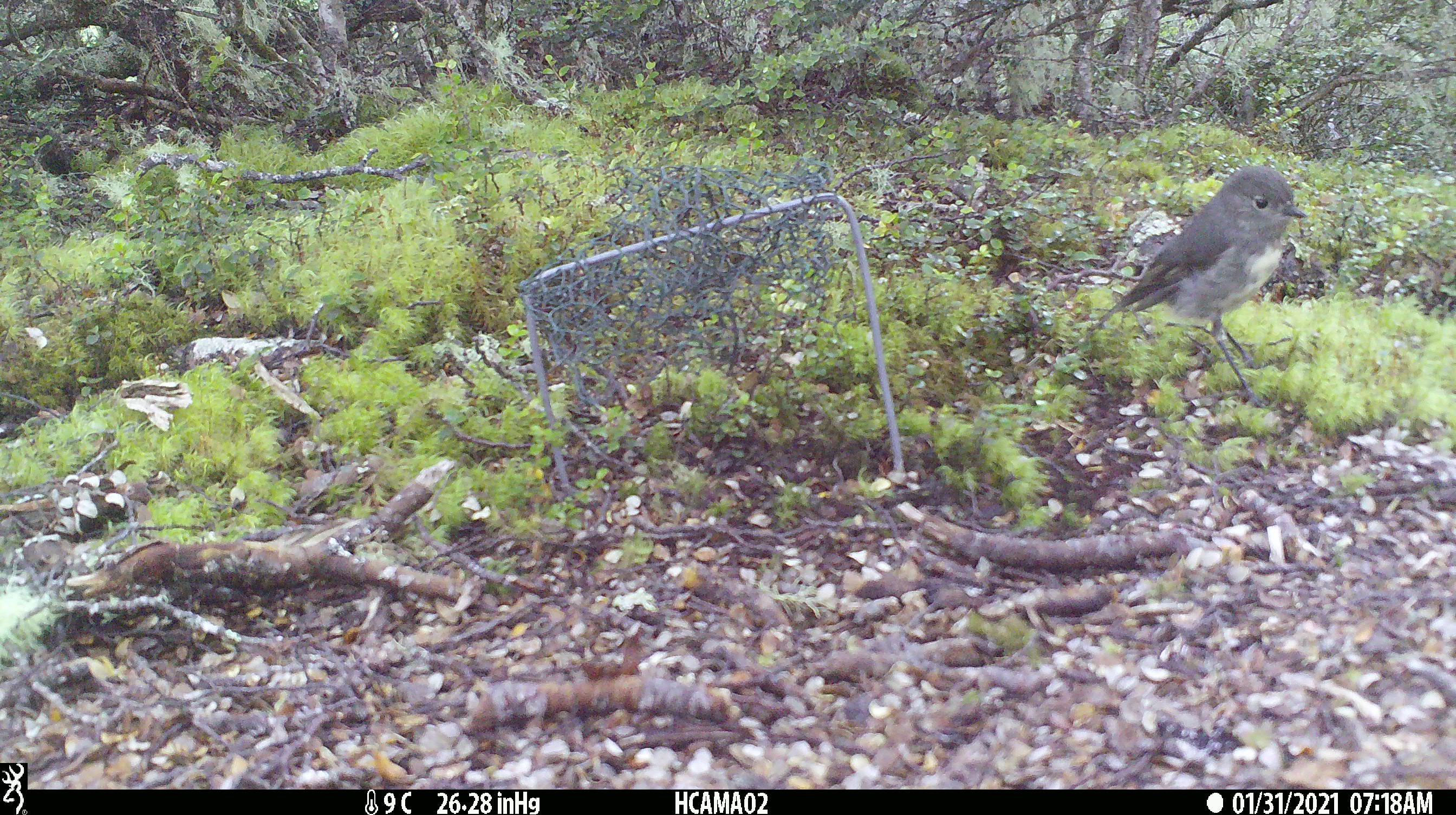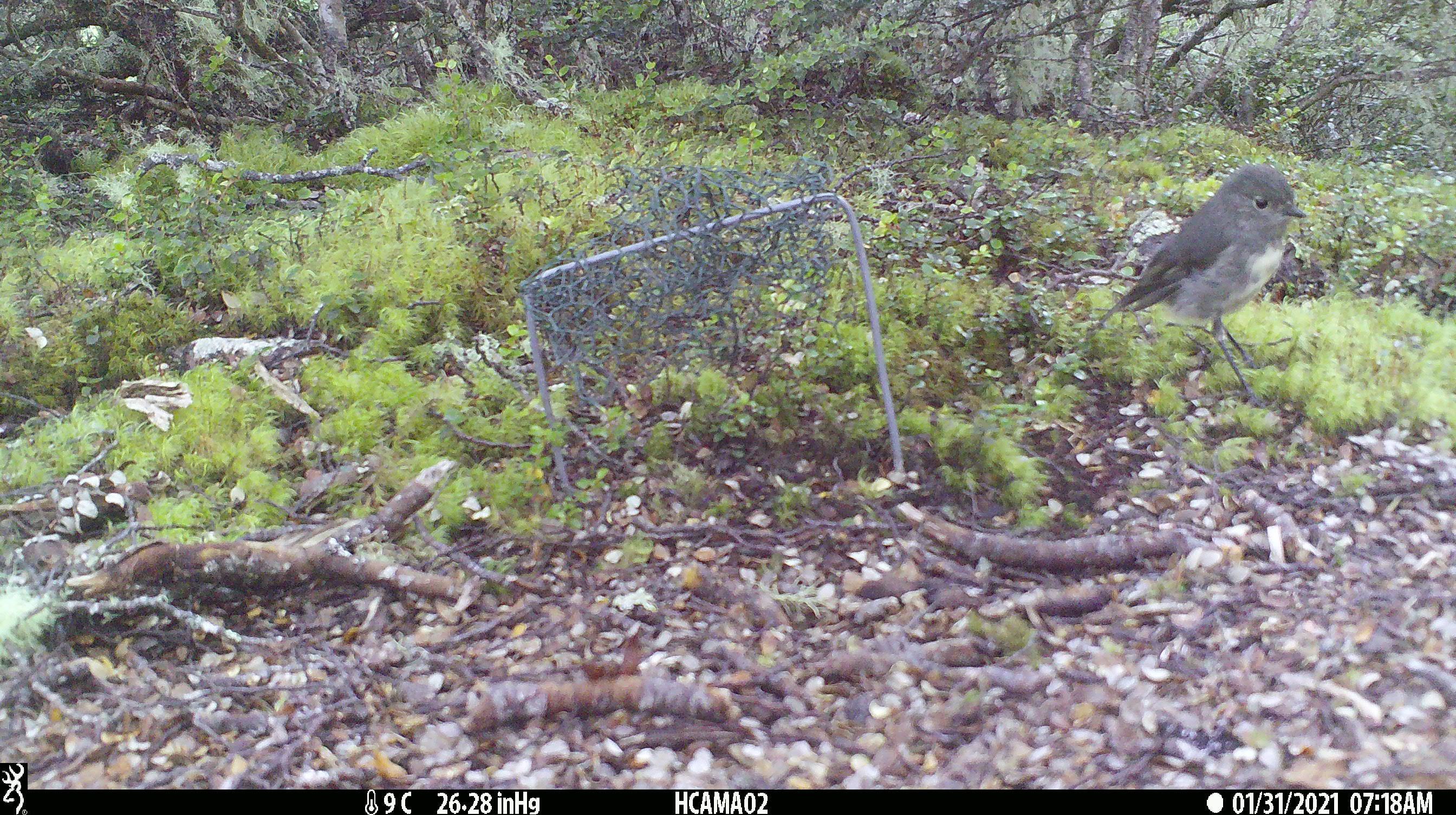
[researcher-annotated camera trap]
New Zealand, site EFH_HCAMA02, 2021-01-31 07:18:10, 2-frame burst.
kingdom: Animalia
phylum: Chordata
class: Aves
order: Passeriformes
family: Petroicidae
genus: Petroica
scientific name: Petroica australis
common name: new zealand robin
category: robin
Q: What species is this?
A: Robin (new zealand robin) (Petroica australis).